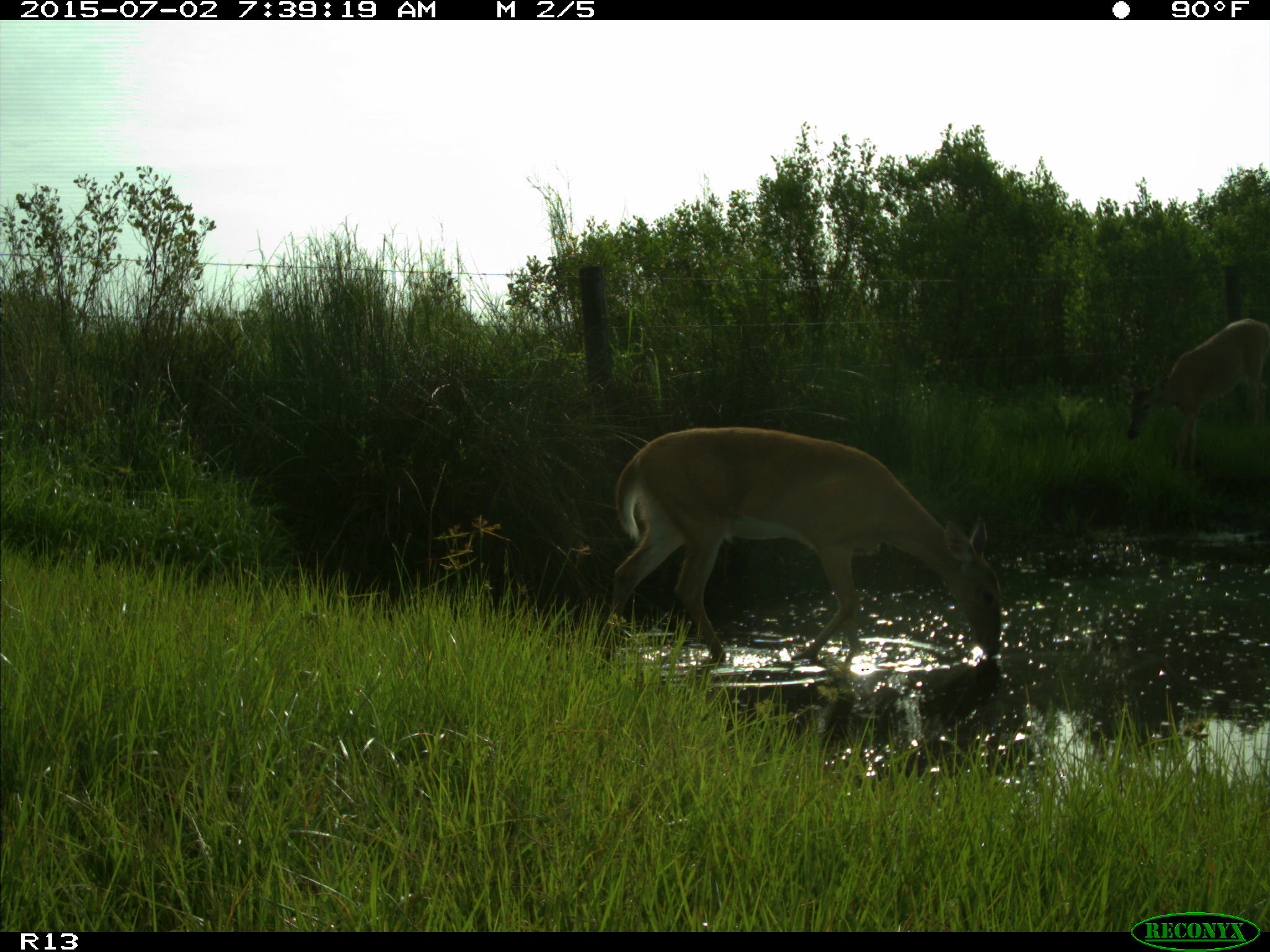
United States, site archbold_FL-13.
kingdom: Animalia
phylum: Chordata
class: Mammalia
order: Artiodactyla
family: Cervidae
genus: Odocoileus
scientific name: Odocoileus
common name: deer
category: unidentified deer